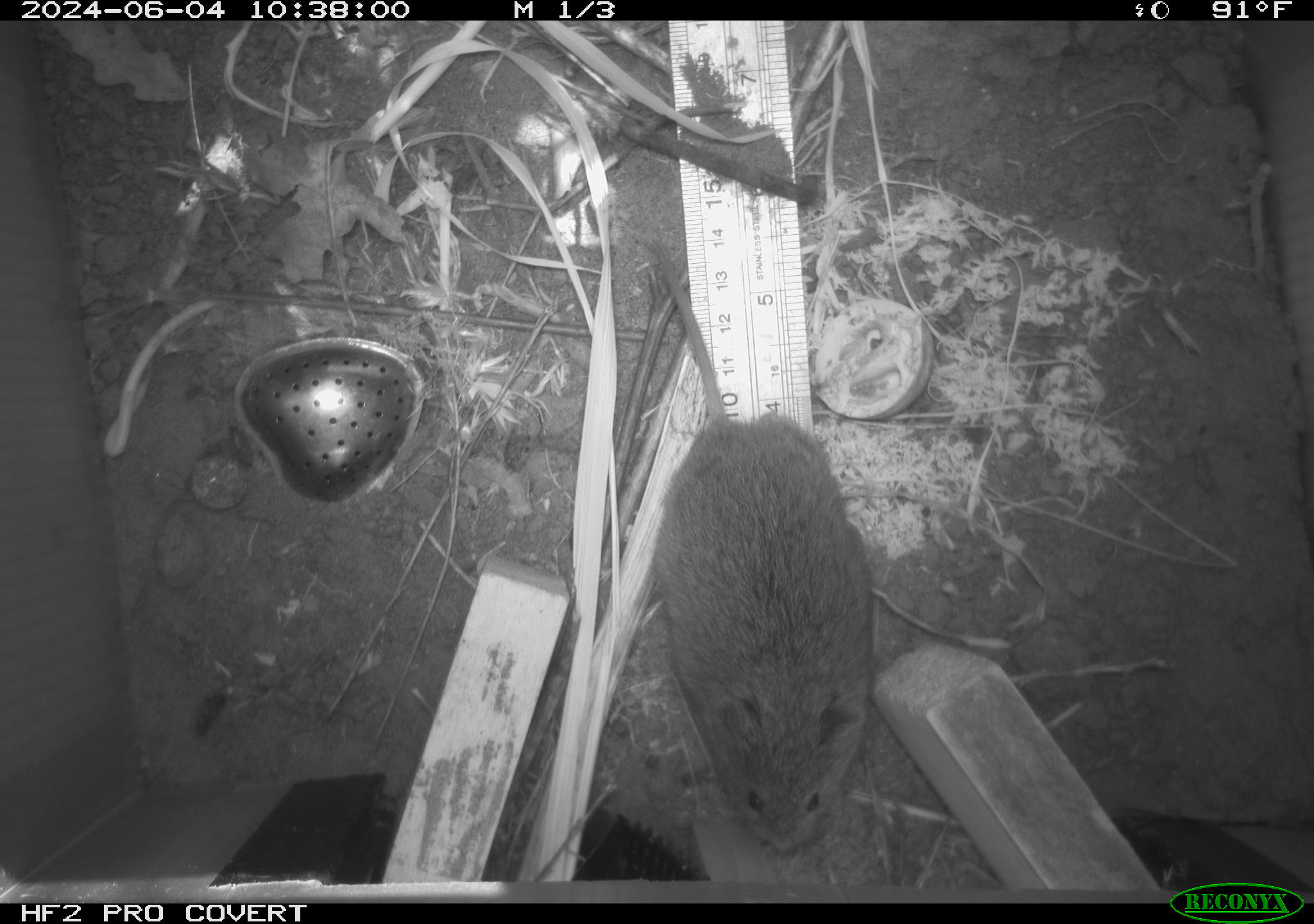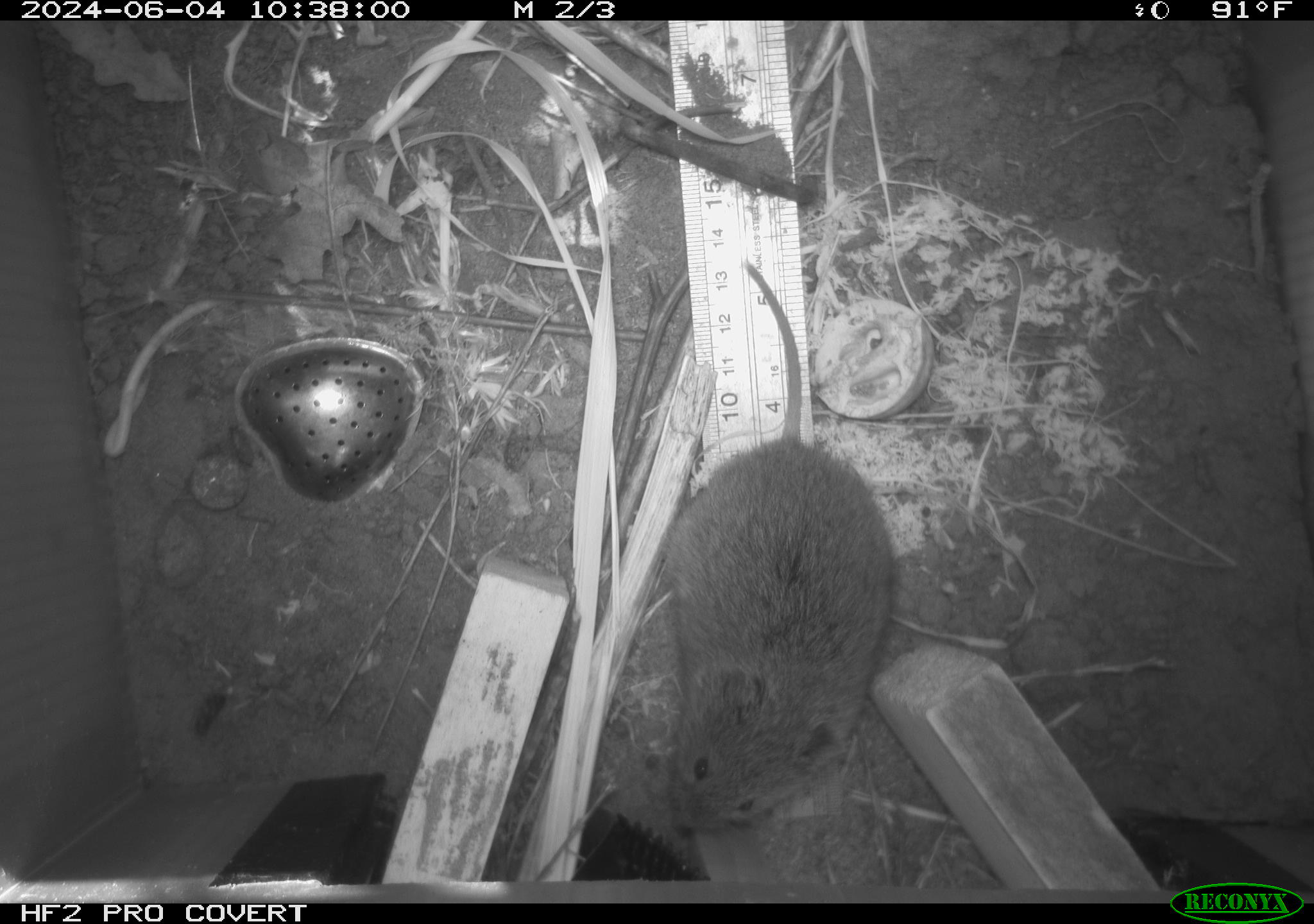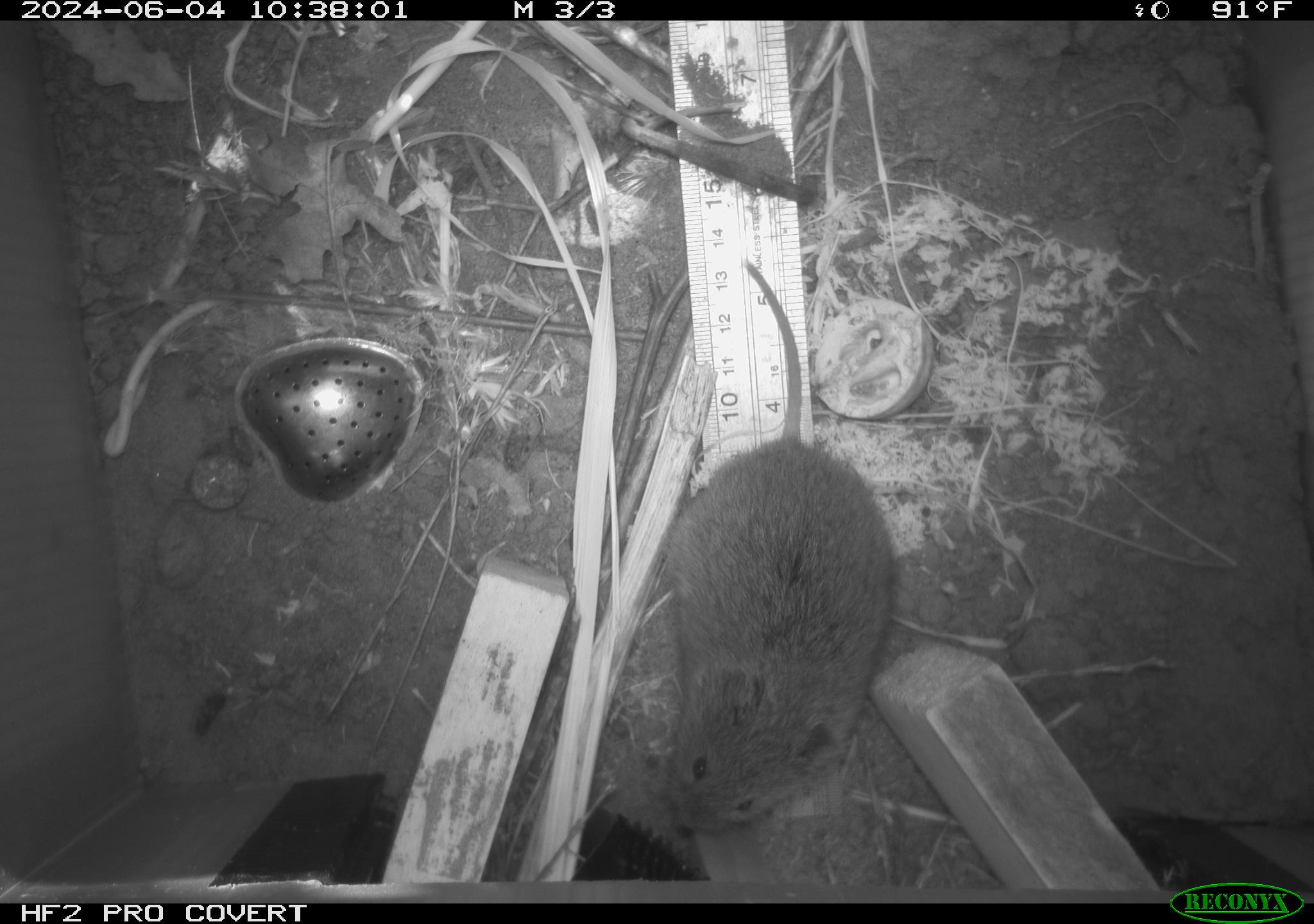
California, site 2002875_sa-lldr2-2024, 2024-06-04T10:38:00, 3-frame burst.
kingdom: Animalia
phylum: Chordata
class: Mammalia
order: Rodentia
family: Cricetidae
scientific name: Arvicolinae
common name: voles, lemmings, and muskrats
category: arvicolinae subfamily